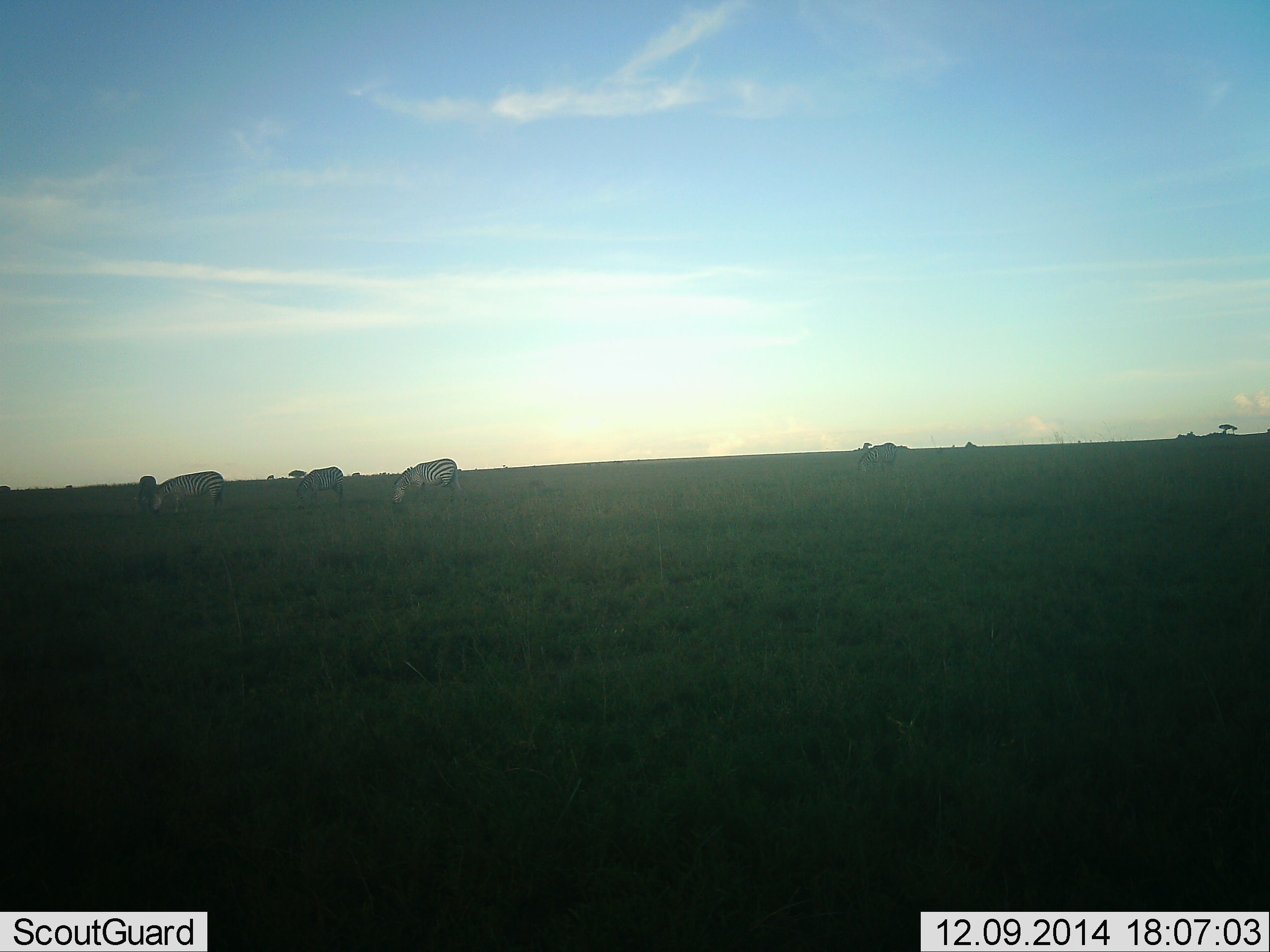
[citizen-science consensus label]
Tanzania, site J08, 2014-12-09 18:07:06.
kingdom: Animalia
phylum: Chordata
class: Mammalia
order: Perissodactyla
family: Equidae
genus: Equus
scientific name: Equus quagga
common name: plains zebra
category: zebra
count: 4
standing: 20%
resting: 0%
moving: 20%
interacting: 0%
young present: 0%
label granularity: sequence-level